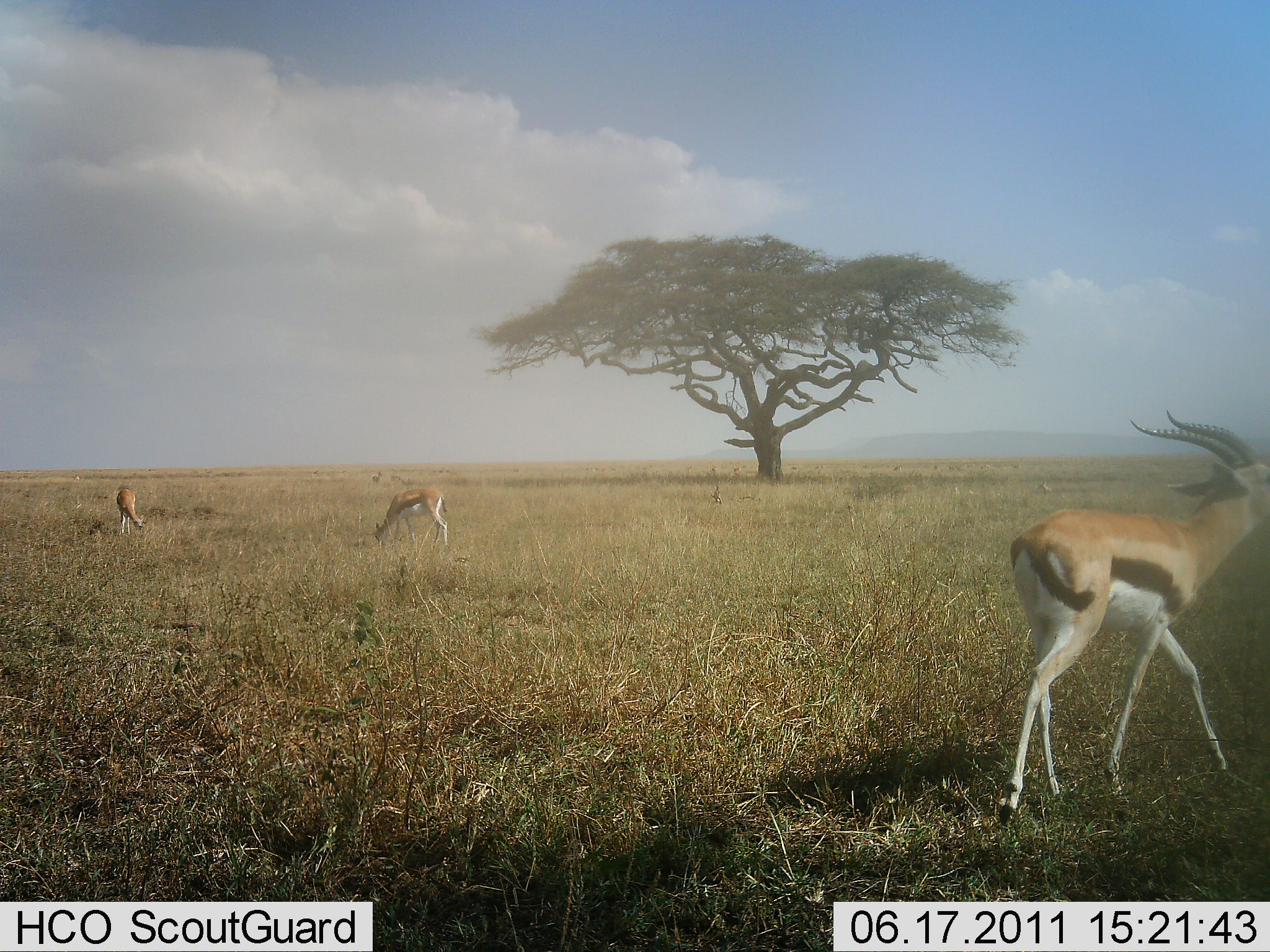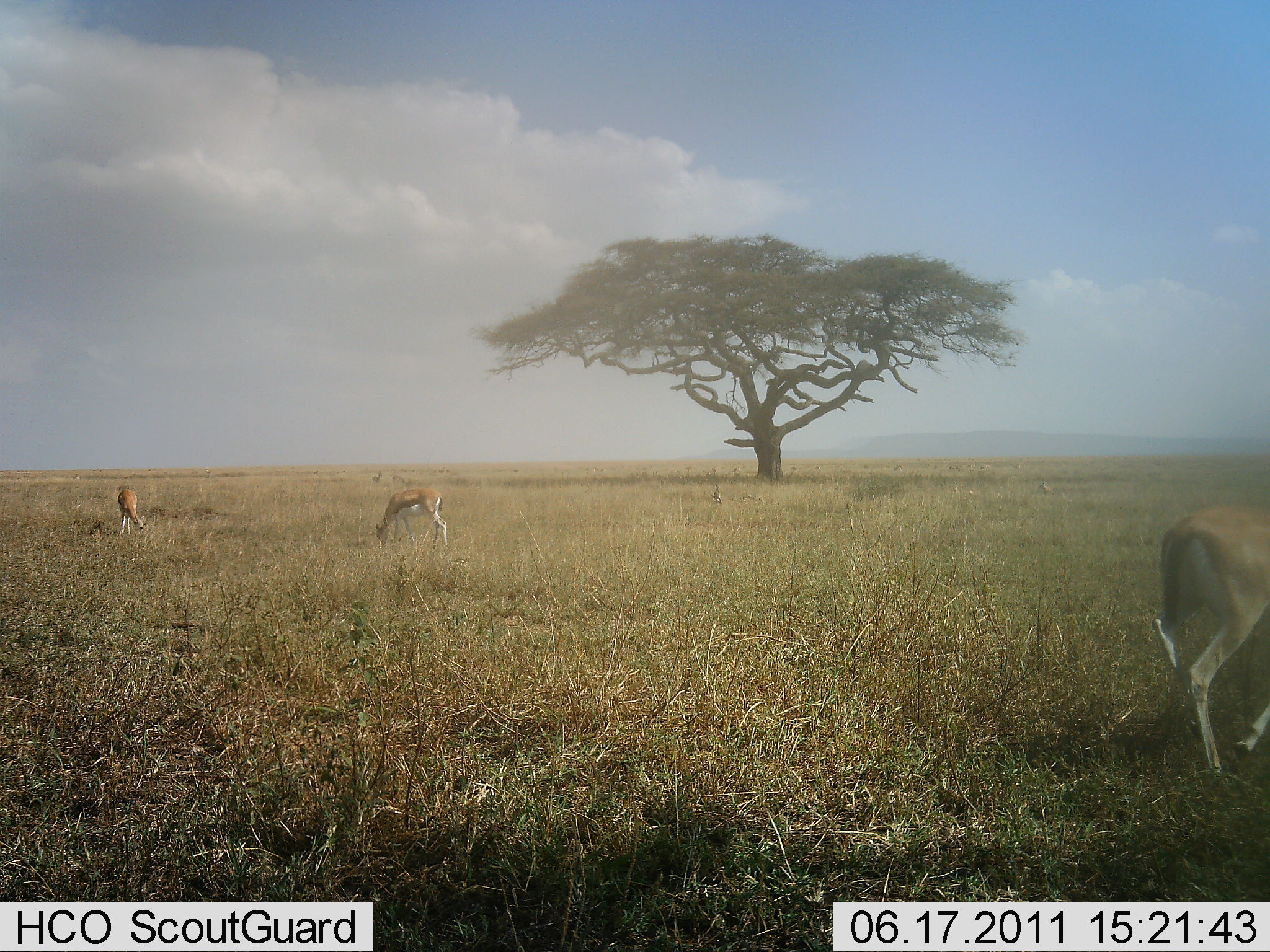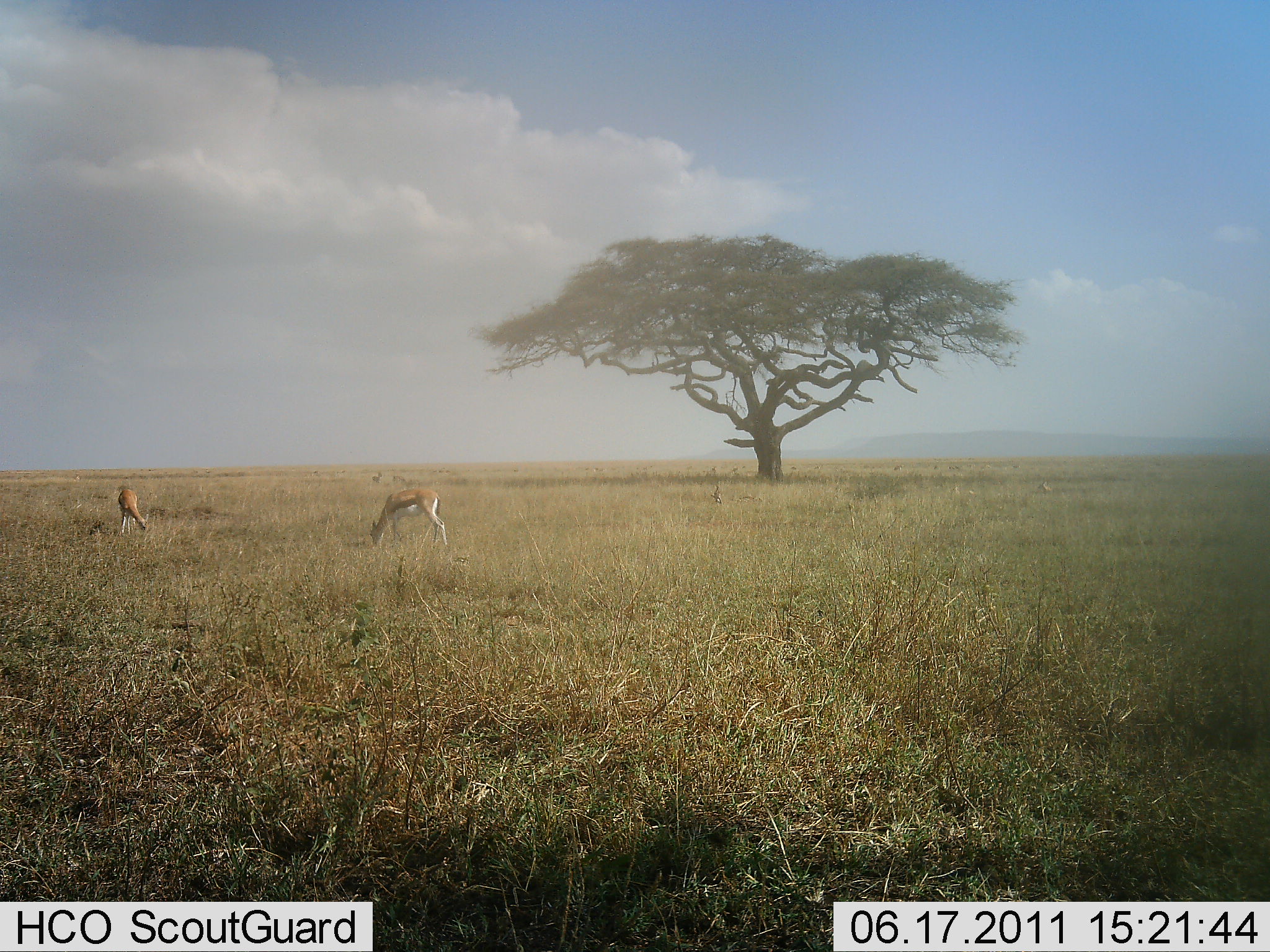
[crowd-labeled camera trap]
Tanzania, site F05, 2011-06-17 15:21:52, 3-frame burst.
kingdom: Animalia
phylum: Chordata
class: Mammalia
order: Artiodactyla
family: Bovidae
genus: Eudorcas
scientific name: Eudorcas thomsonii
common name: thomson's gazelle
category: gazellethomsons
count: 3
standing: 23%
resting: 0%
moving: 85%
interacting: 0%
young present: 0%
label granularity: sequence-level